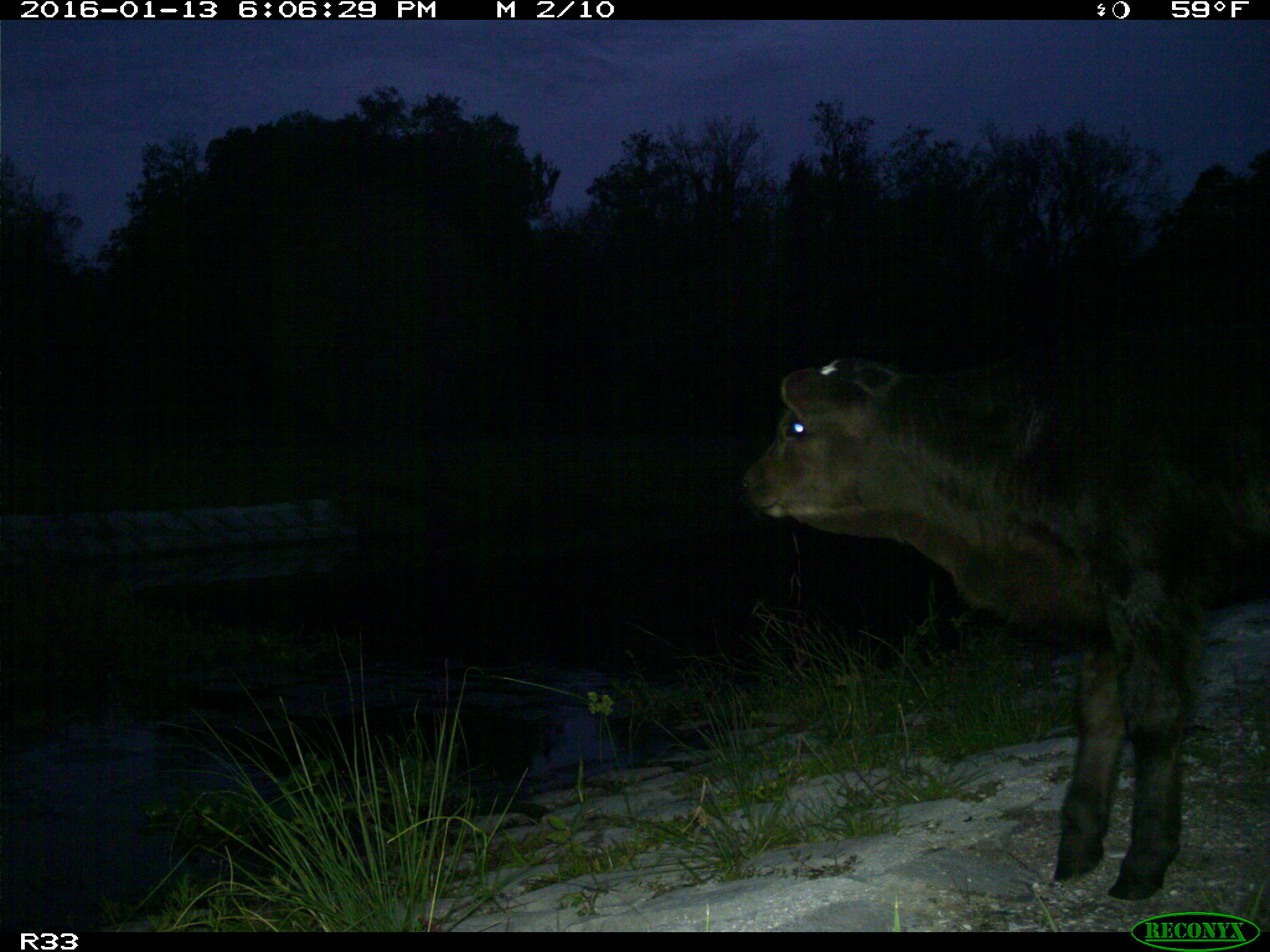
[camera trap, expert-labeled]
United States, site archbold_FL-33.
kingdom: Animalia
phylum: Chordata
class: Mammalia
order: Artiodactyla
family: Bovidae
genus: Bos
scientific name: Bos taurus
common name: domestic cow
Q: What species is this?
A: Bos taurus (domestic cow).